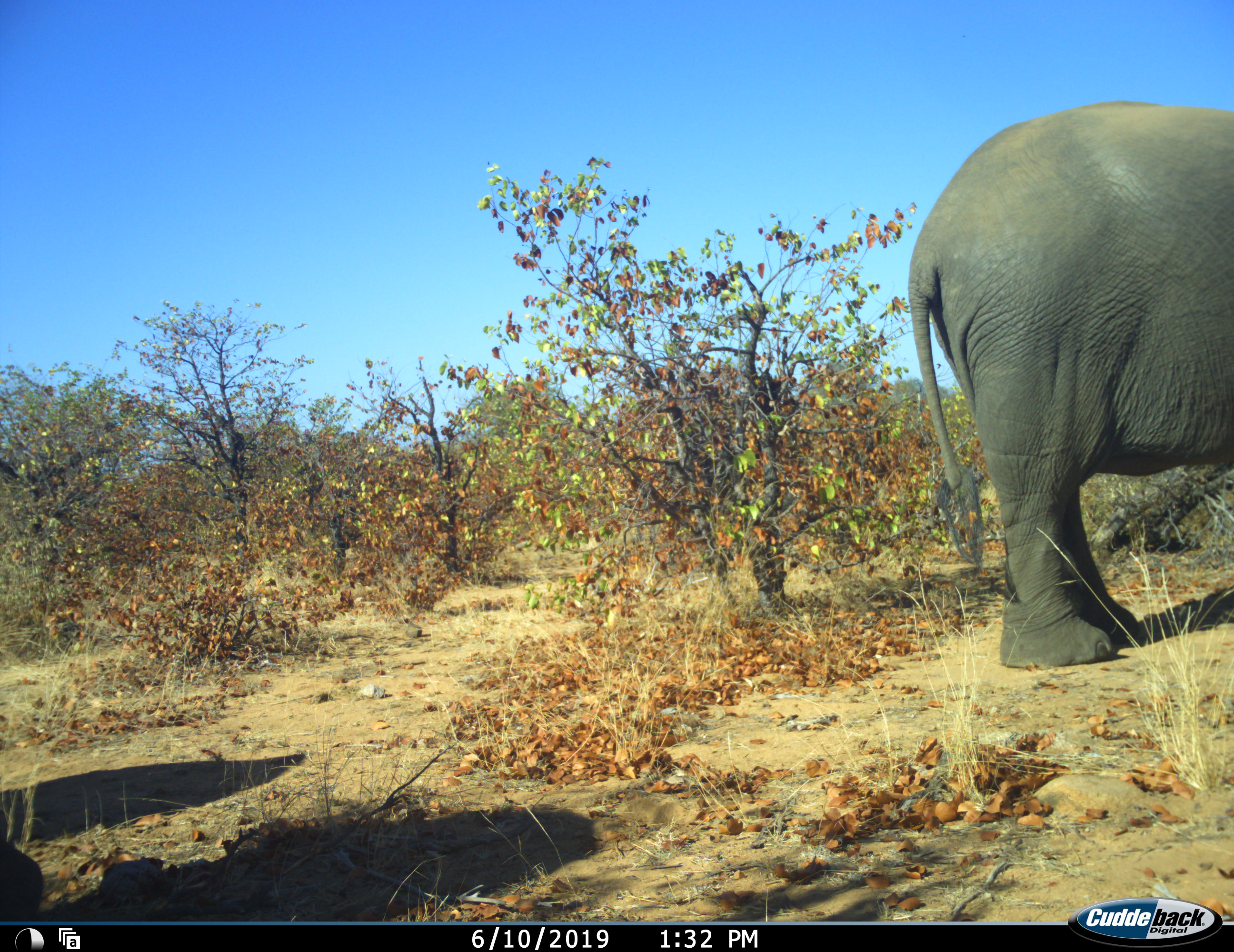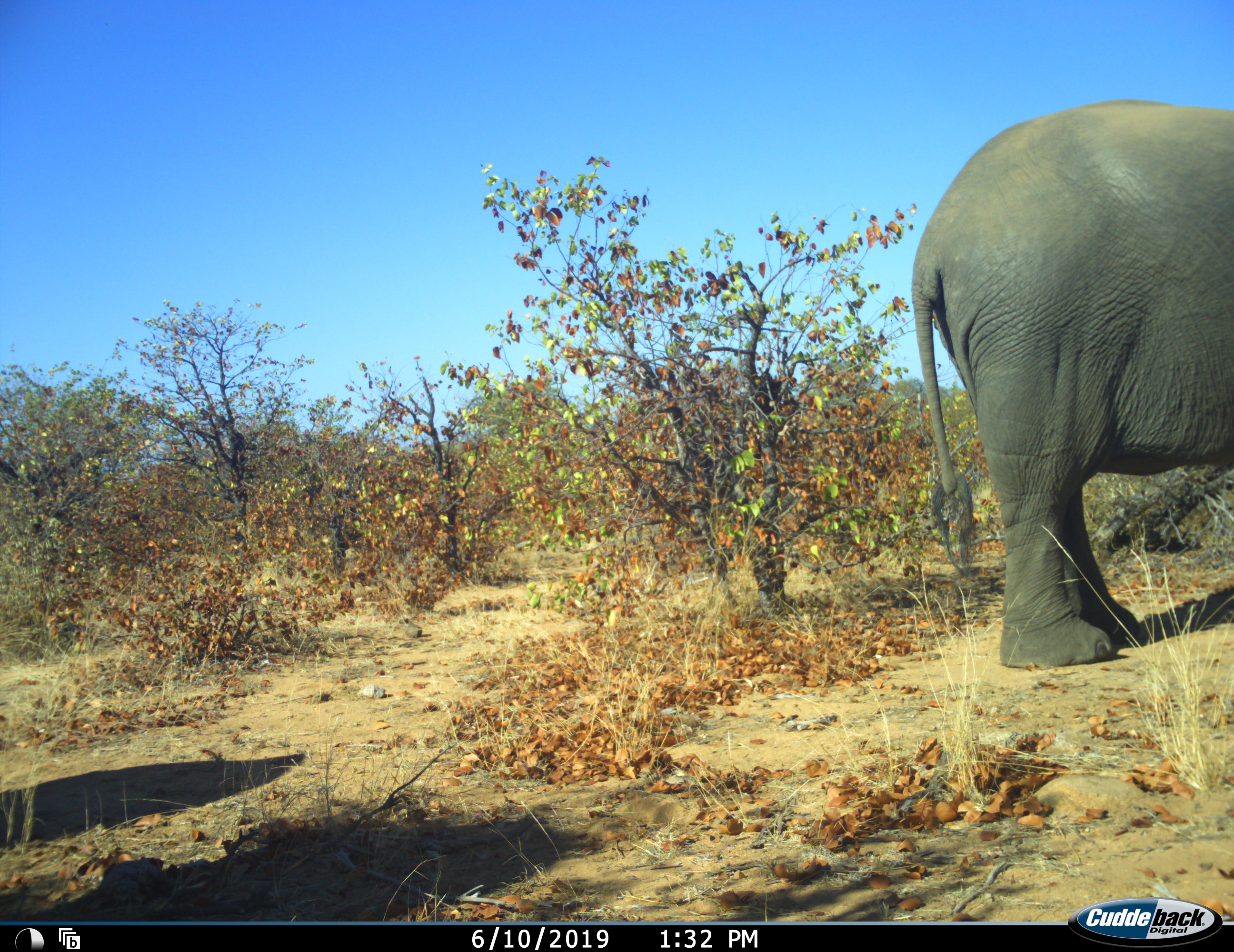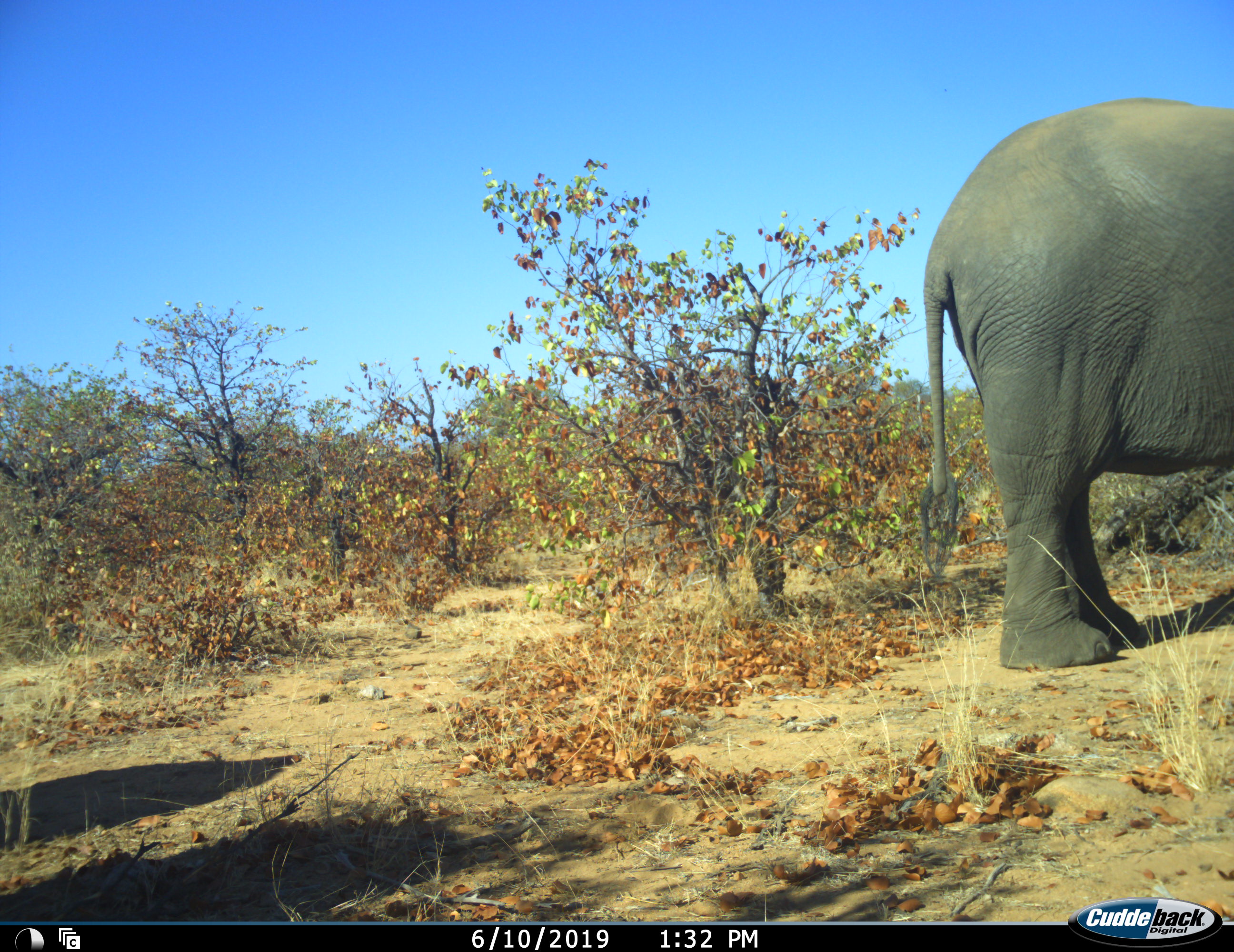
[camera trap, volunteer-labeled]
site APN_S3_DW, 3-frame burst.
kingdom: Animalia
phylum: Chordata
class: Mammalia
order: Proboscidea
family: Elephantidae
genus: Loxodonta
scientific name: Loxodonta africana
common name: african bush elephant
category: elephant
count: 1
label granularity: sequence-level